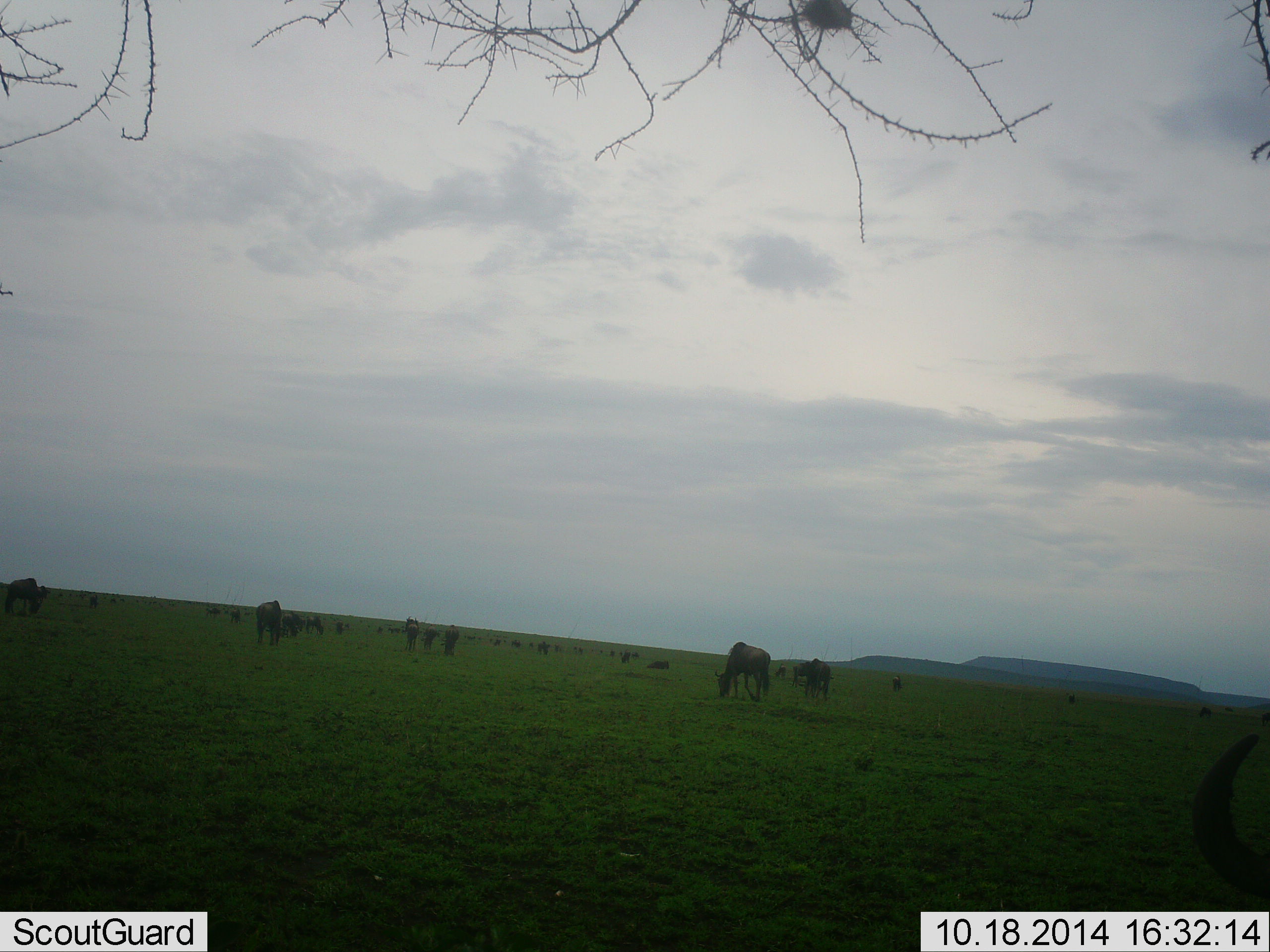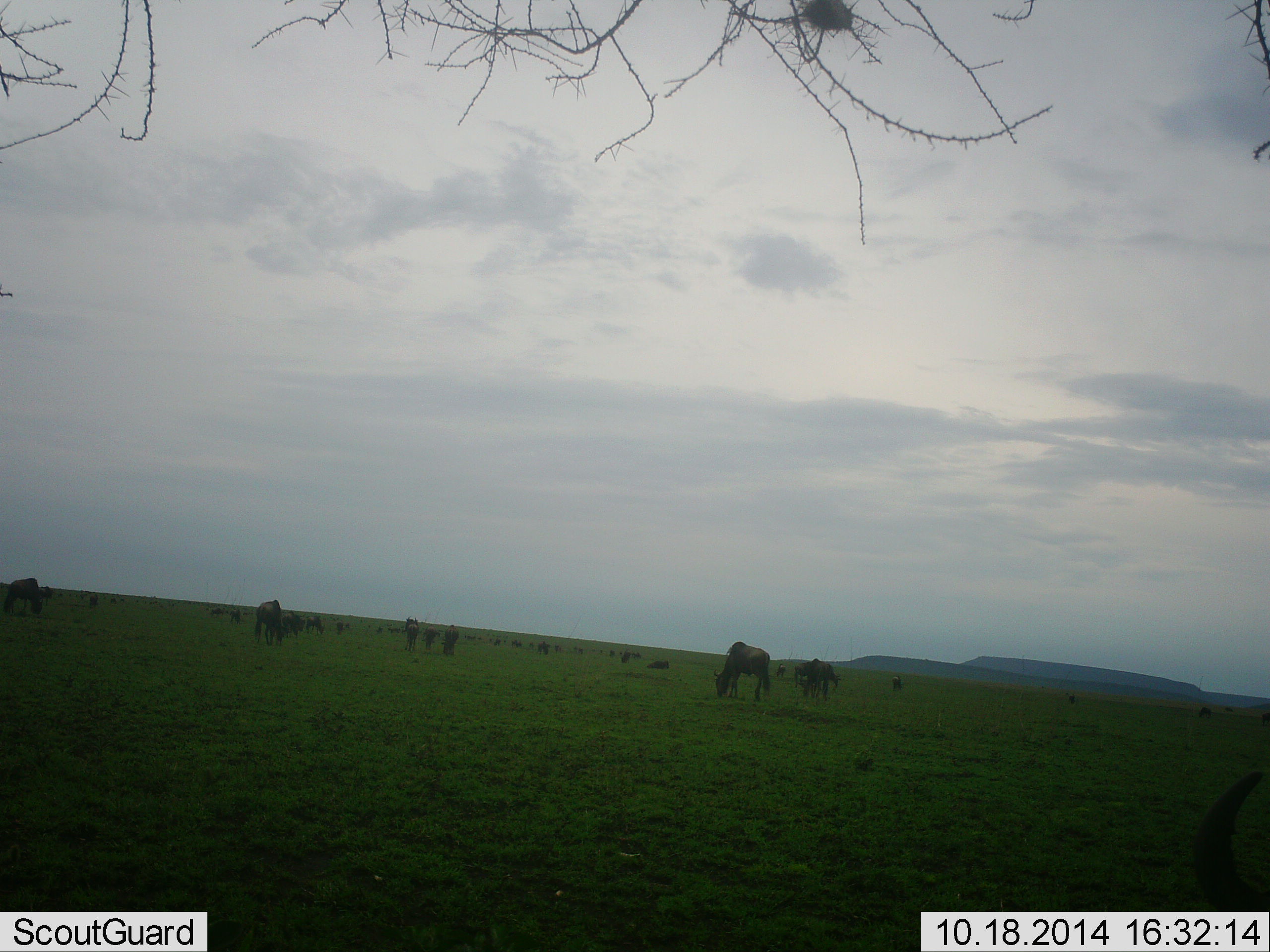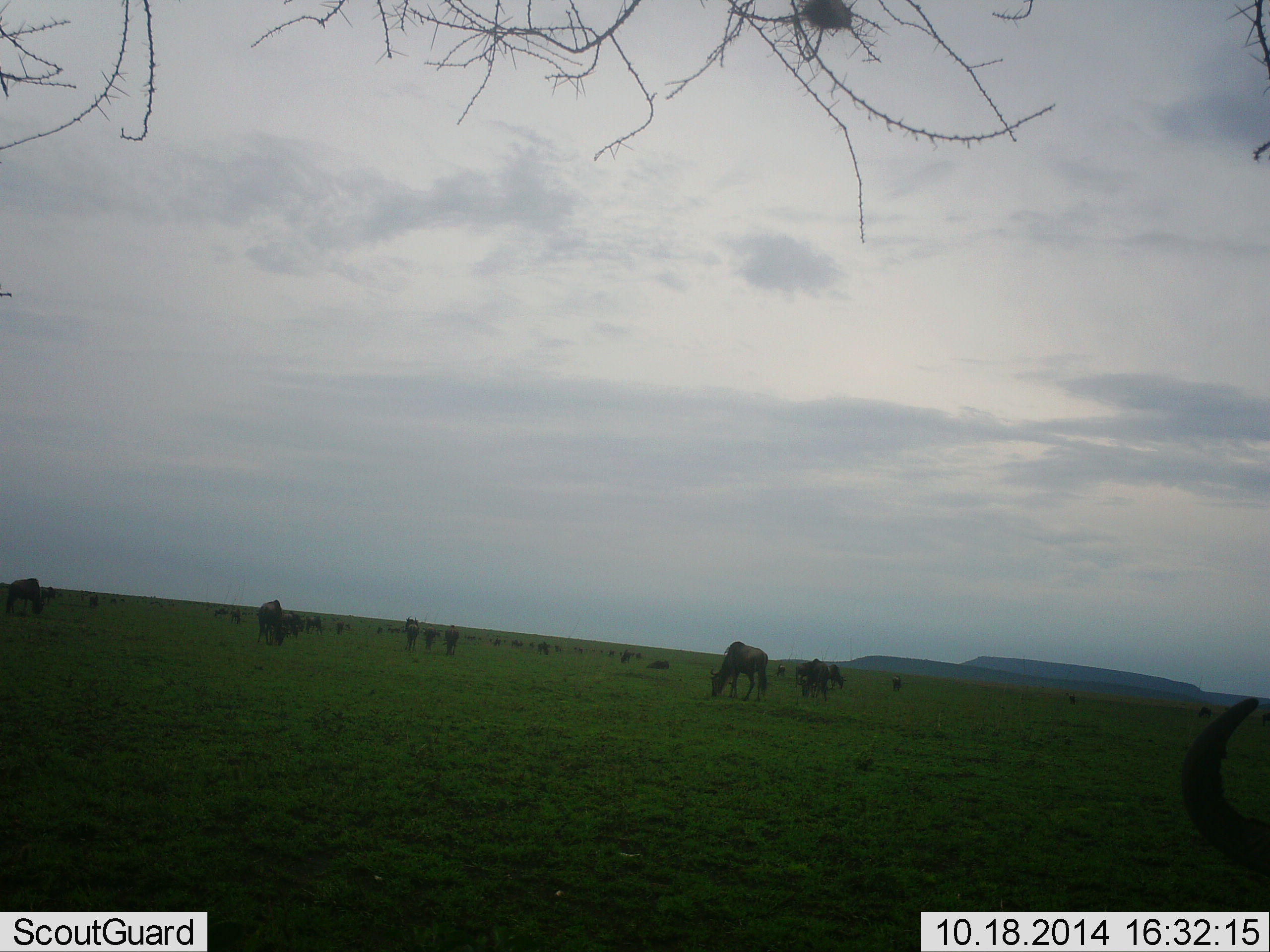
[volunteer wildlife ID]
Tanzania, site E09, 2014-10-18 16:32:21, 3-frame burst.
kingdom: Animalia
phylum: Chordata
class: Mammalia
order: Artiodactyla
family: Bovidae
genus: Connochaetes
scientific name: Connochaetes taurinus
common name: blue wildebeest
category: wildebeest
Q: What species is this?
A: Wildebeest (blue wildebeest) (Connochaetes taurinus).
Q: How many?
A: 11-50.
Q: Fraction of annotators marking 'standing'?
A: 50%.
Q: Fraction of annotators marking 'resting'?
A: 10%.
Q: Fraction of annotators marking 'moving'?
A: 10%.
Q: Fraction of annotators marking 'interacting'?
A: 0%.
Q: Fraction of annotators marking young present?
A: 0%.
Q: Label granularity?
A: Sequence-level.